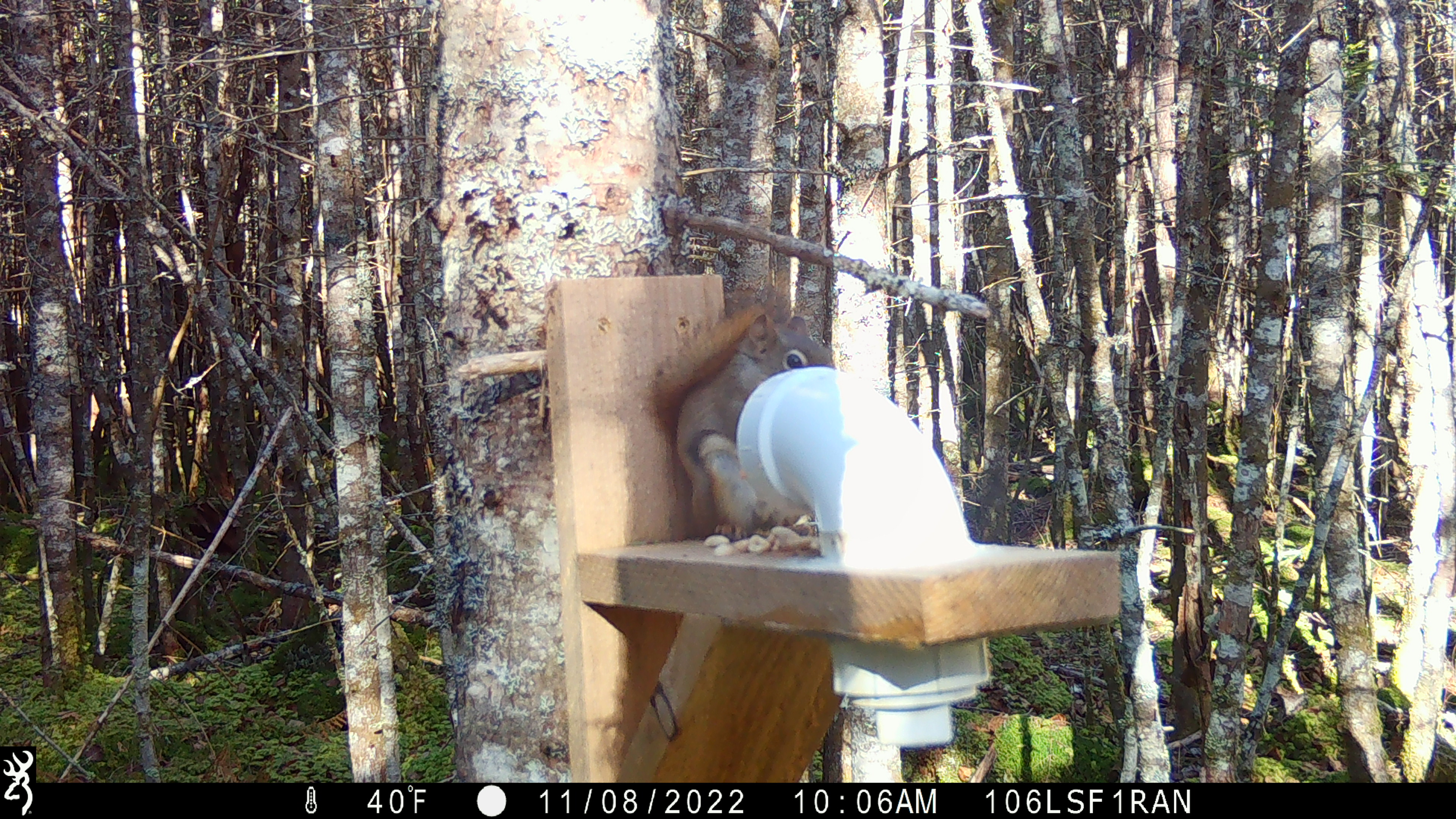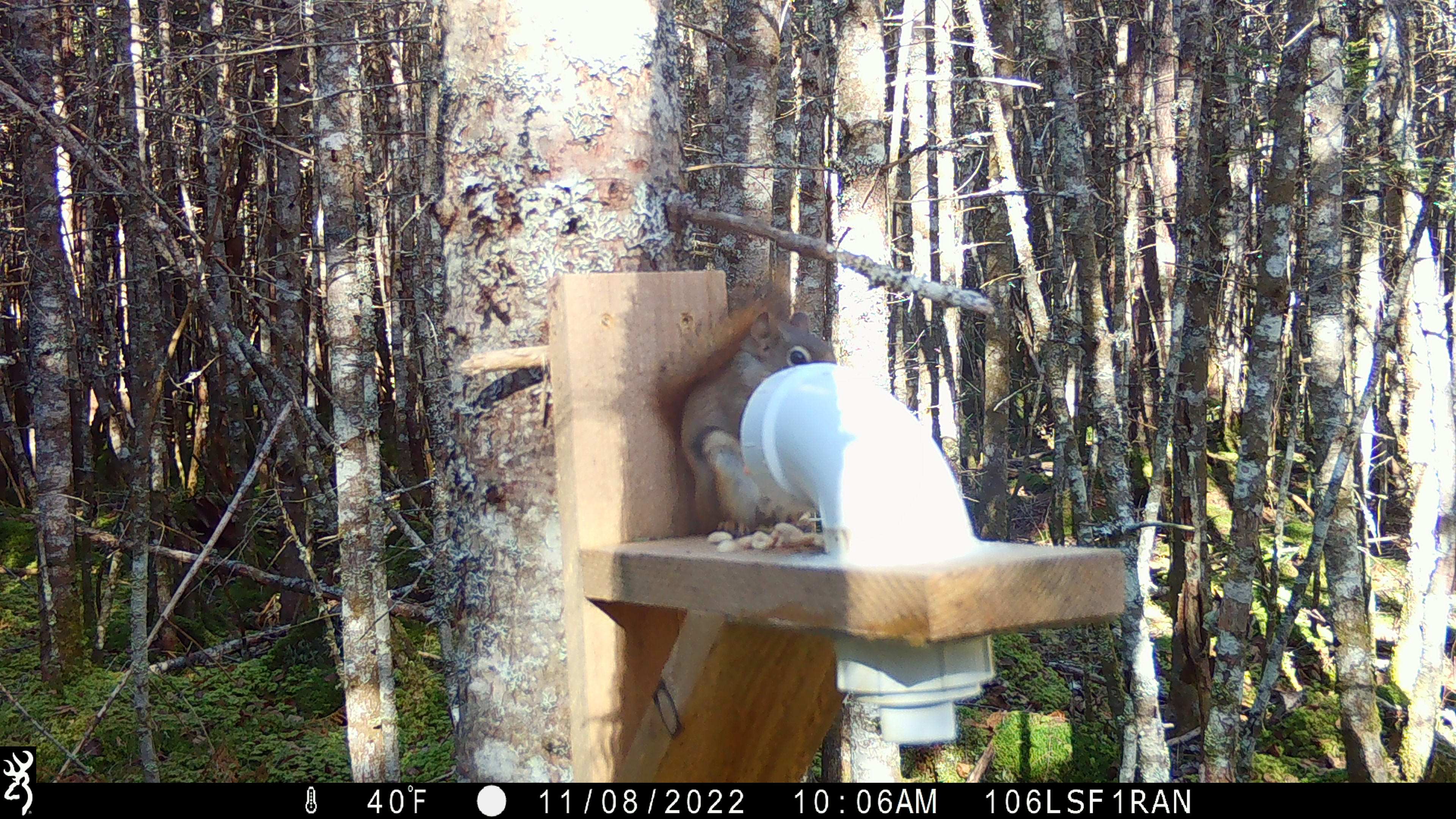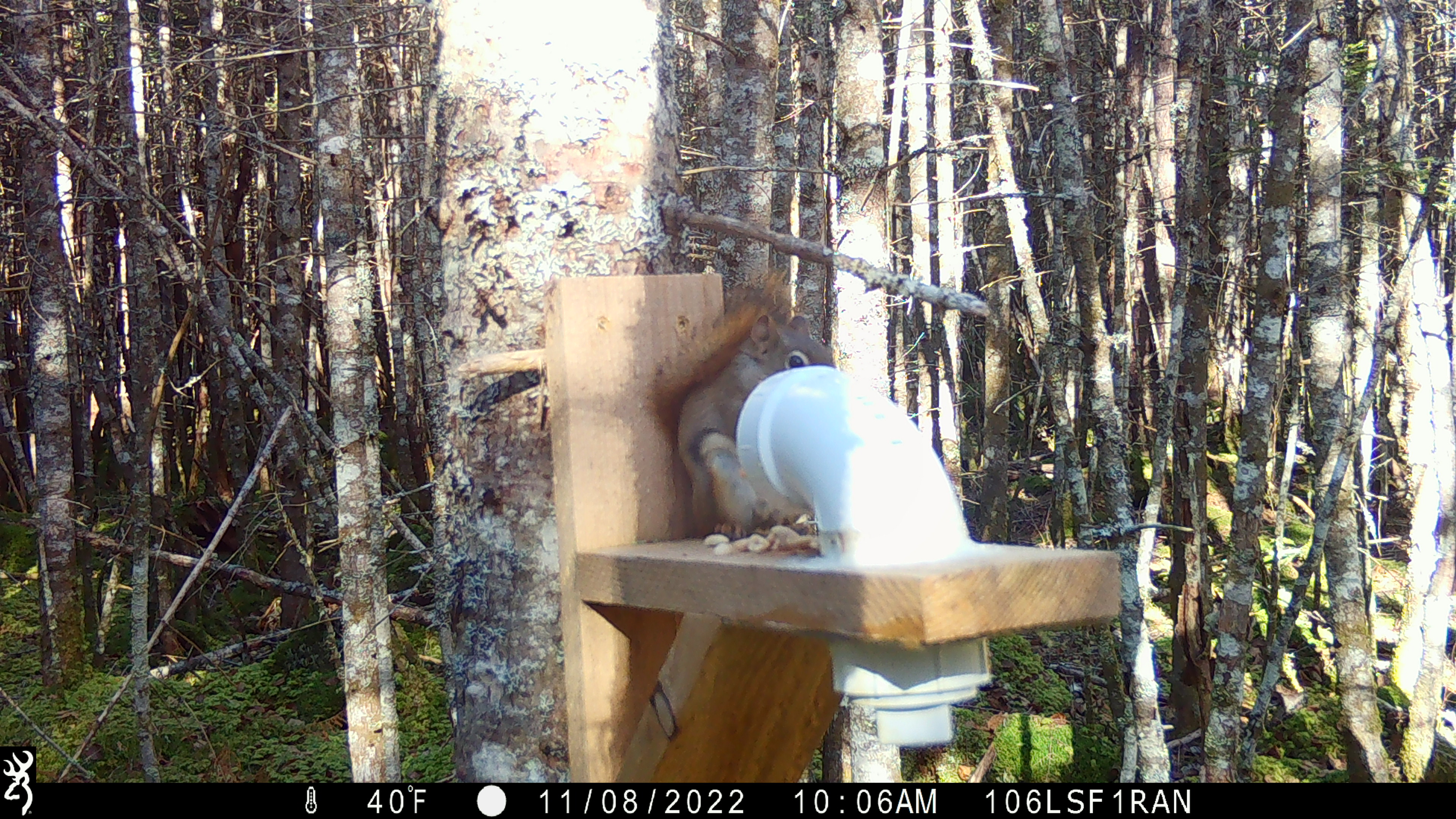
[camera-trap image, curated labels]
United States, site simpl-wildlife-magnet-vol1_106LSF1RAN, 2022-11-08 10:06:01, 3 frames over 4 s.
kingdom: Animalia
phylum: Chordata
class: Mammalia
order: Rodentia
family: Sciuridae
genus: Tamiasciurus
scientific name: Tamiasciurus hudsonicus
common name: red squirrel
Red squirrel (Tamiasciurus hudsonicus).